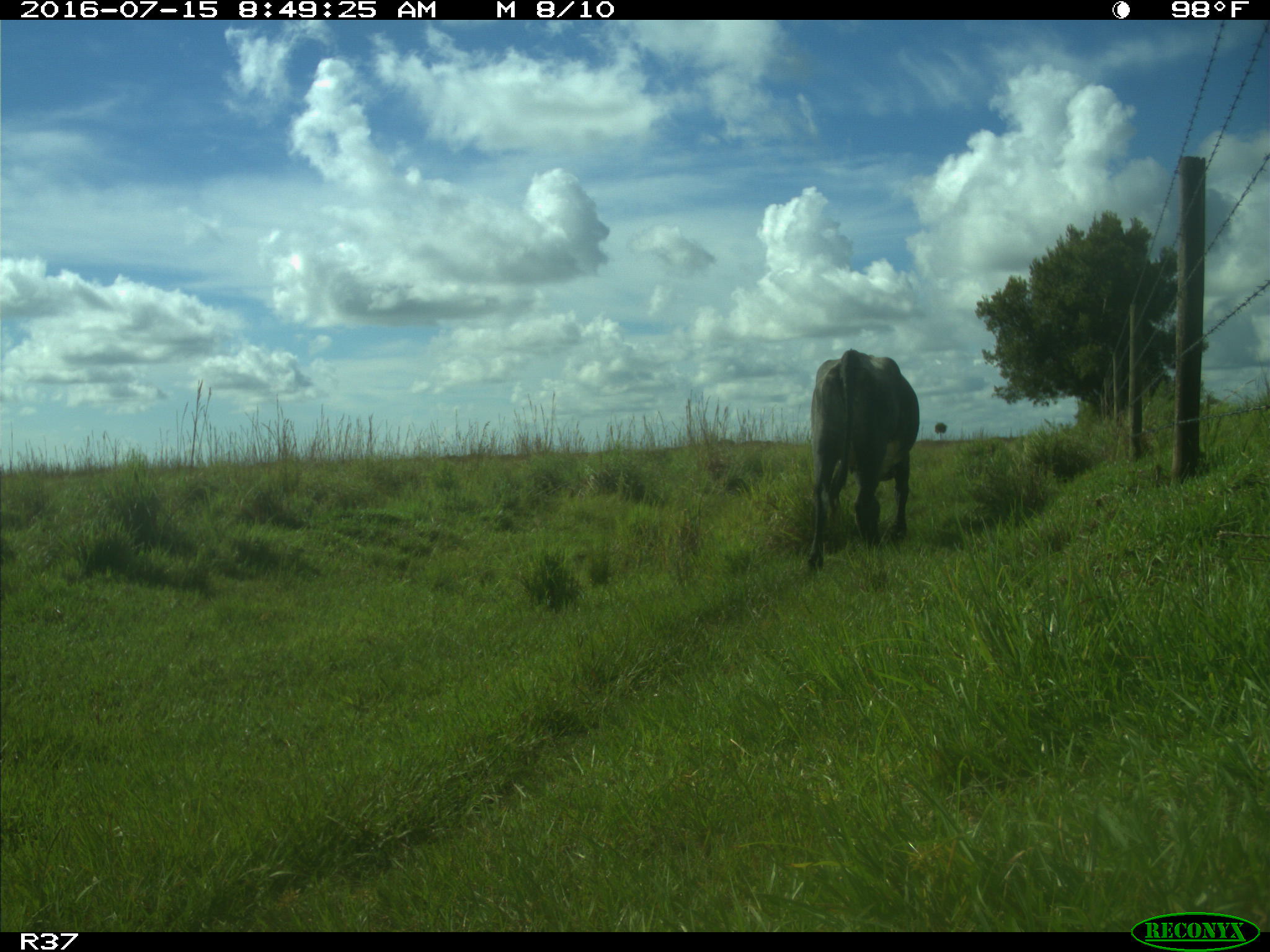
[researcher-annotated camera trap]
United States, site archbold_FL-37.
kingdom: Animalia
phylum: Chordata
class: Mammalia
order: Artiodactyla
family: Bovidae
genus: Bos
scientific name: Bos taurus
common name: domestic cow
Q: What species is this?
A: Bos taurus (domestic cow).